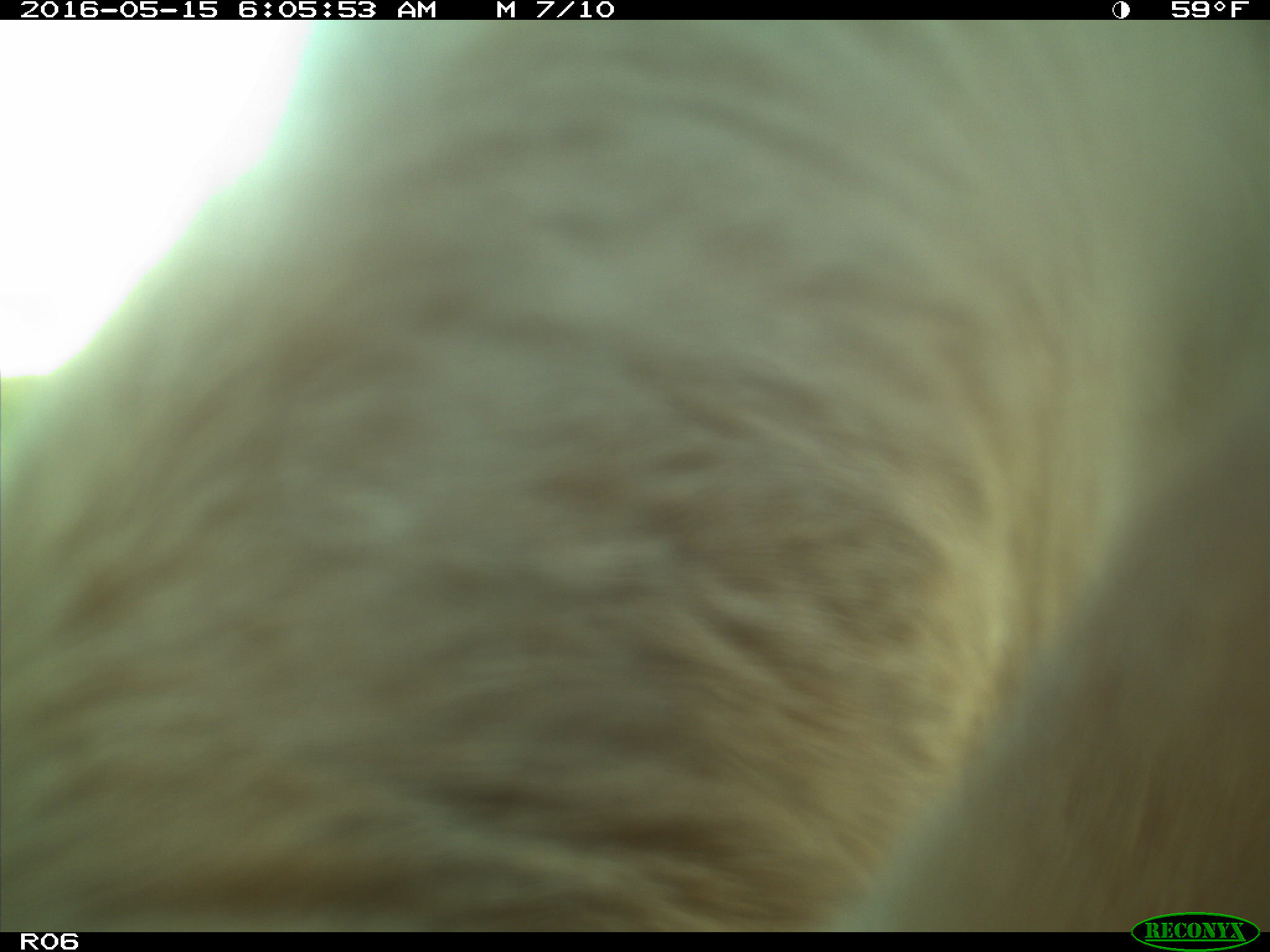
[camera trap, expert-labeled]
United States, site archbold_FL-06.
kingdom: Animalia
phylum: Chordata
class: Mammalia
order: Artiodactyla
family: Bovidae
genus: Bos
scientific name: Bos taurus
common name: domestic cow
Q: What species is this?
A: Bos taurus (domestic cow).